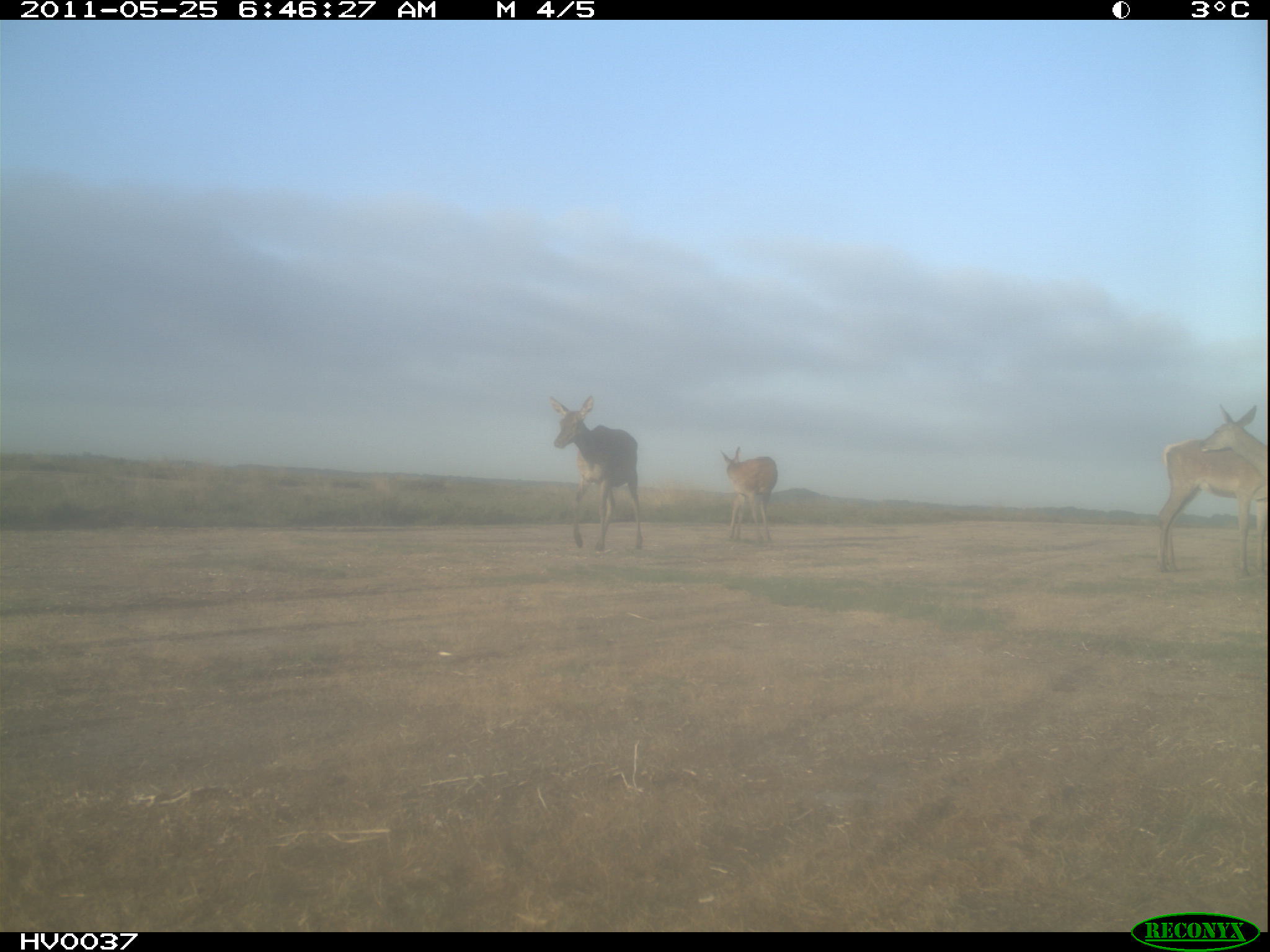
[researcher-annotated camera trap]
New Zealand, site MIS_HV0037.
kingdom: Animalia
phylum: Chordata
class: Mammalia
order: Artiodactyla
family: Cervidae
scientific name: Cervidae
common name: deer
Deer (Cervidae).